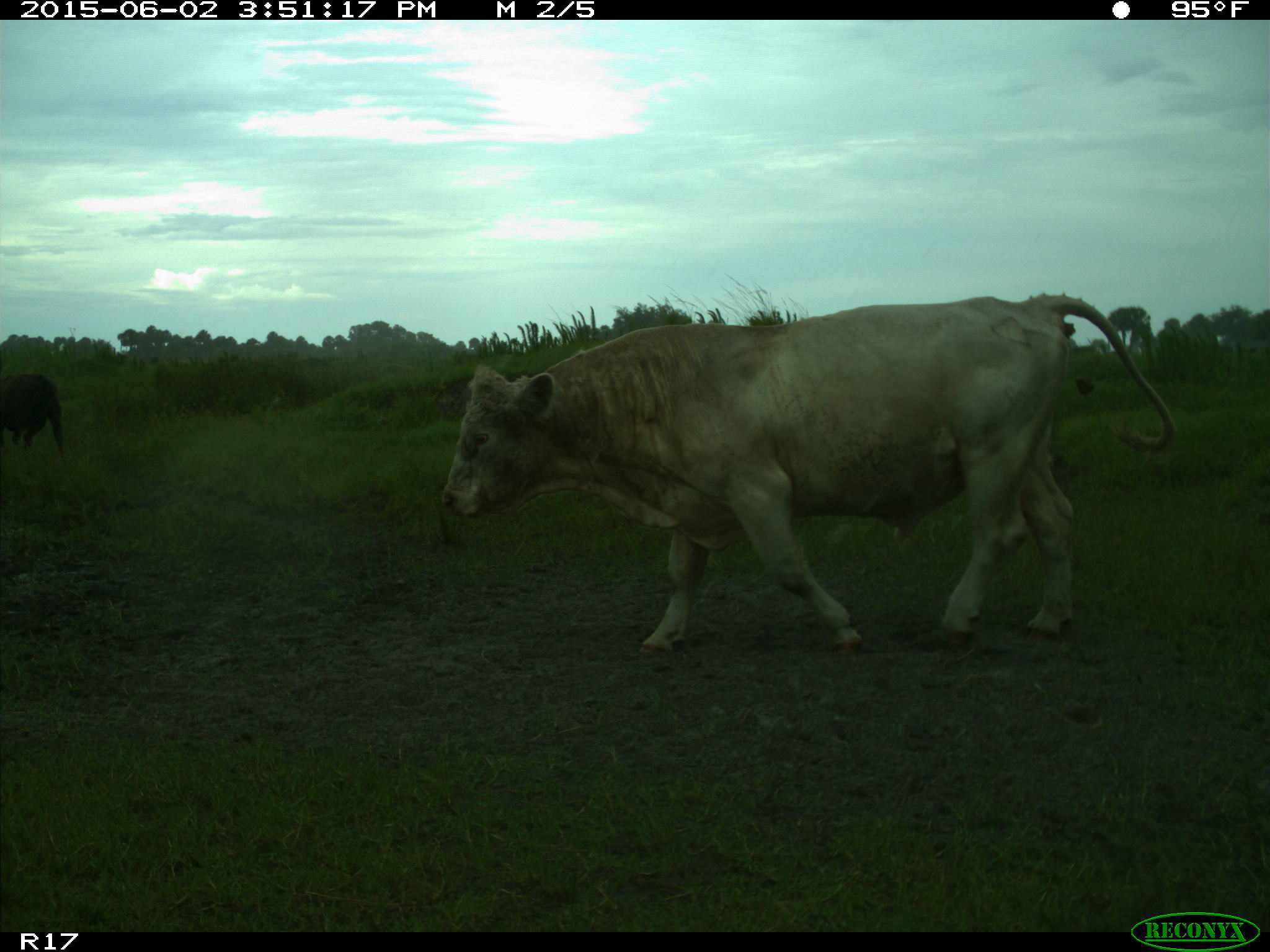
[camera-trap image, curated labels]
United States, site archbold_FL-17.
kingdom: Animalia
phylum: Chordata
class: Mammalia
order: Artiodactyla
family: Bovidae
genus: Bos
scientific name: Bos taurus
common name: domestic cow